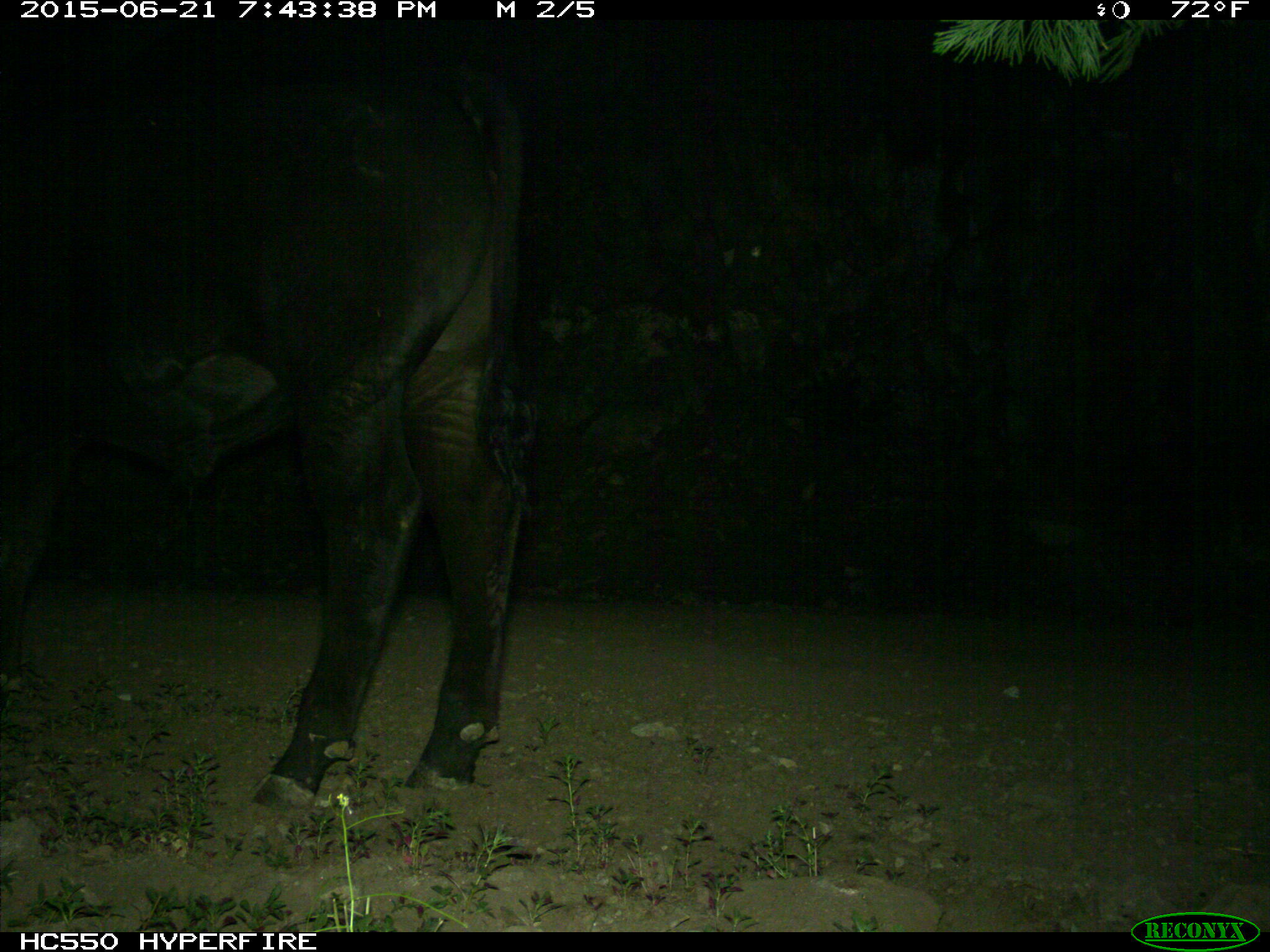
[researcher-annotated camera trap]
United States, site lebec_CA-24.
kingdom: Animalia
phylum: Chordata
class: Mammalia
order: Artiodactyla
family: Bovidae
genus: Bos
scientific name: Bos taurus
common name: domestic cow